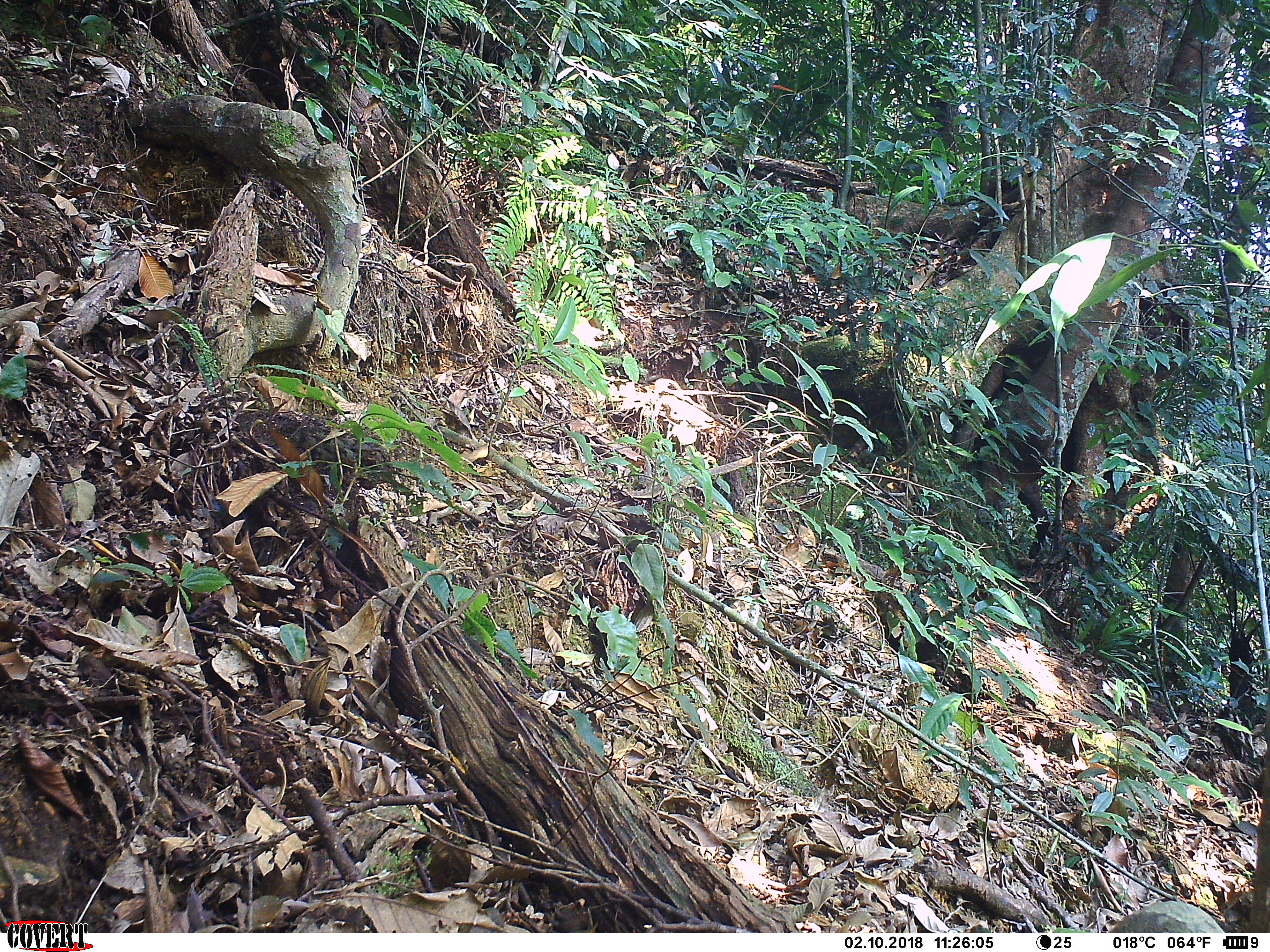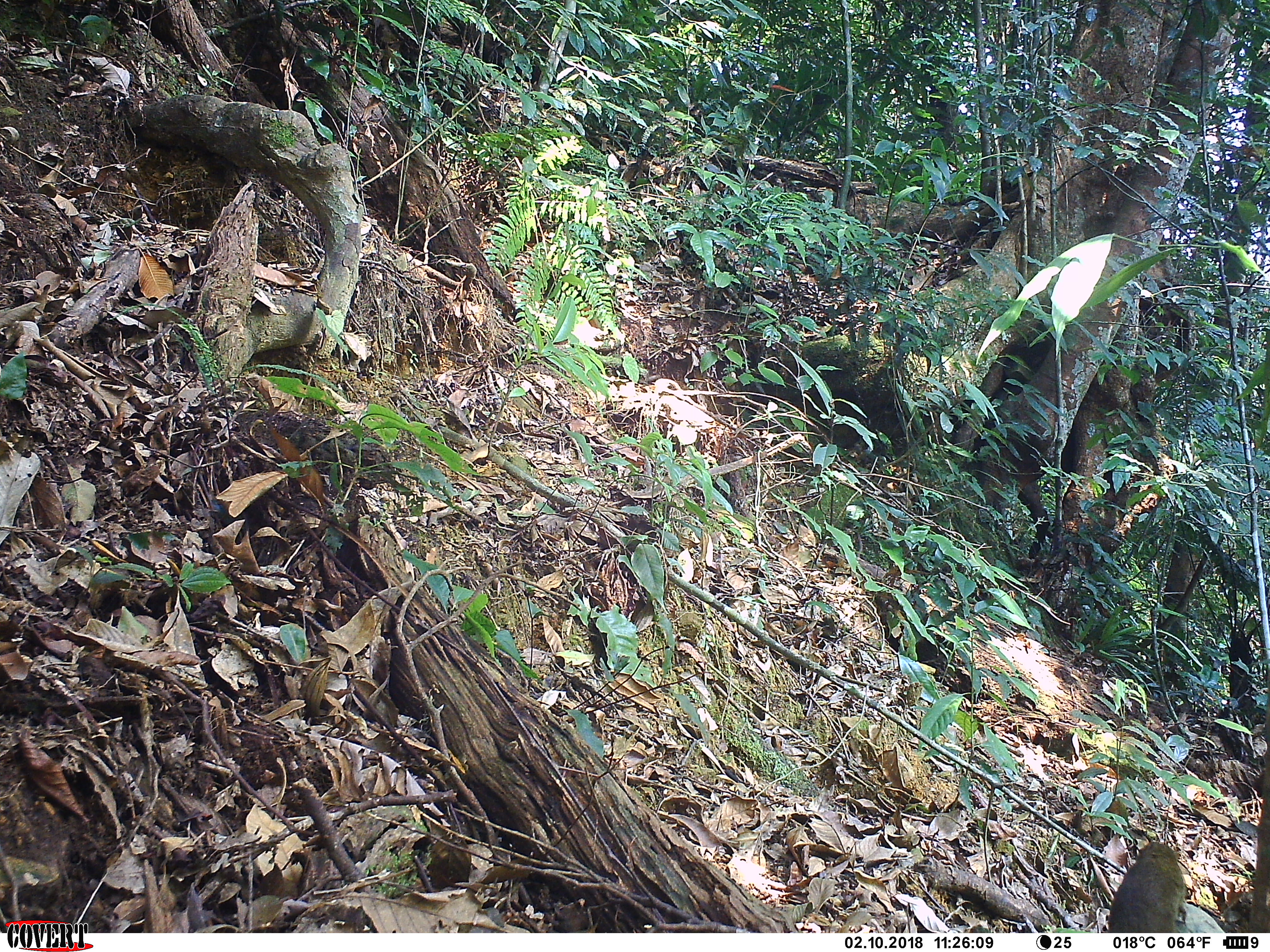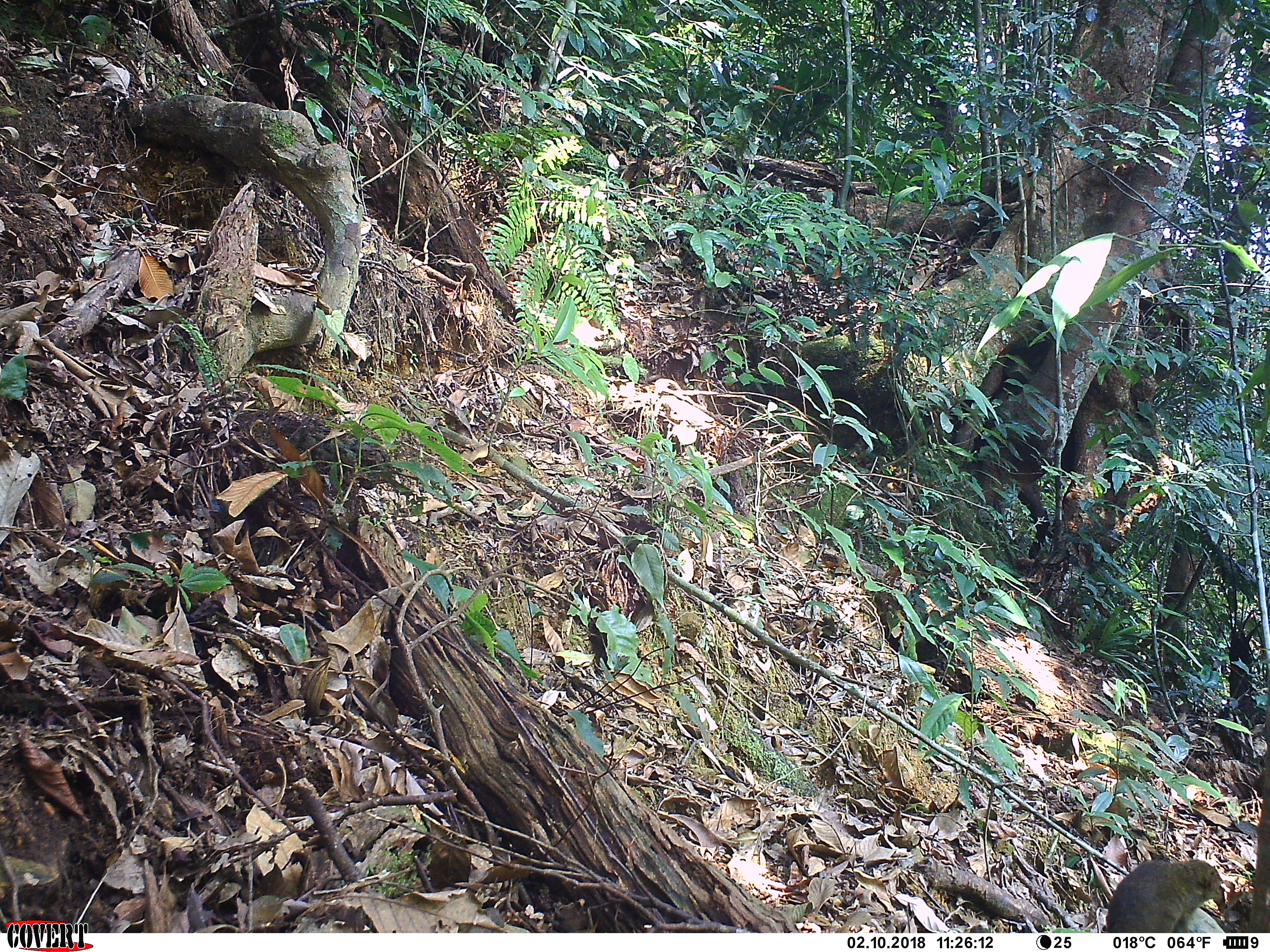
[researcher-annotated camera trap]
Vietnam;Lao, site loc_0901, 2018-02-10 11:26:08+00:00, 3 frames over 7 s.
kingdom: Animalia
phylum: Chordata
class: Mammalia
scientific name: Mammalia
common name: mammal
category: unidentified small mammal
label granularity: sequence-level